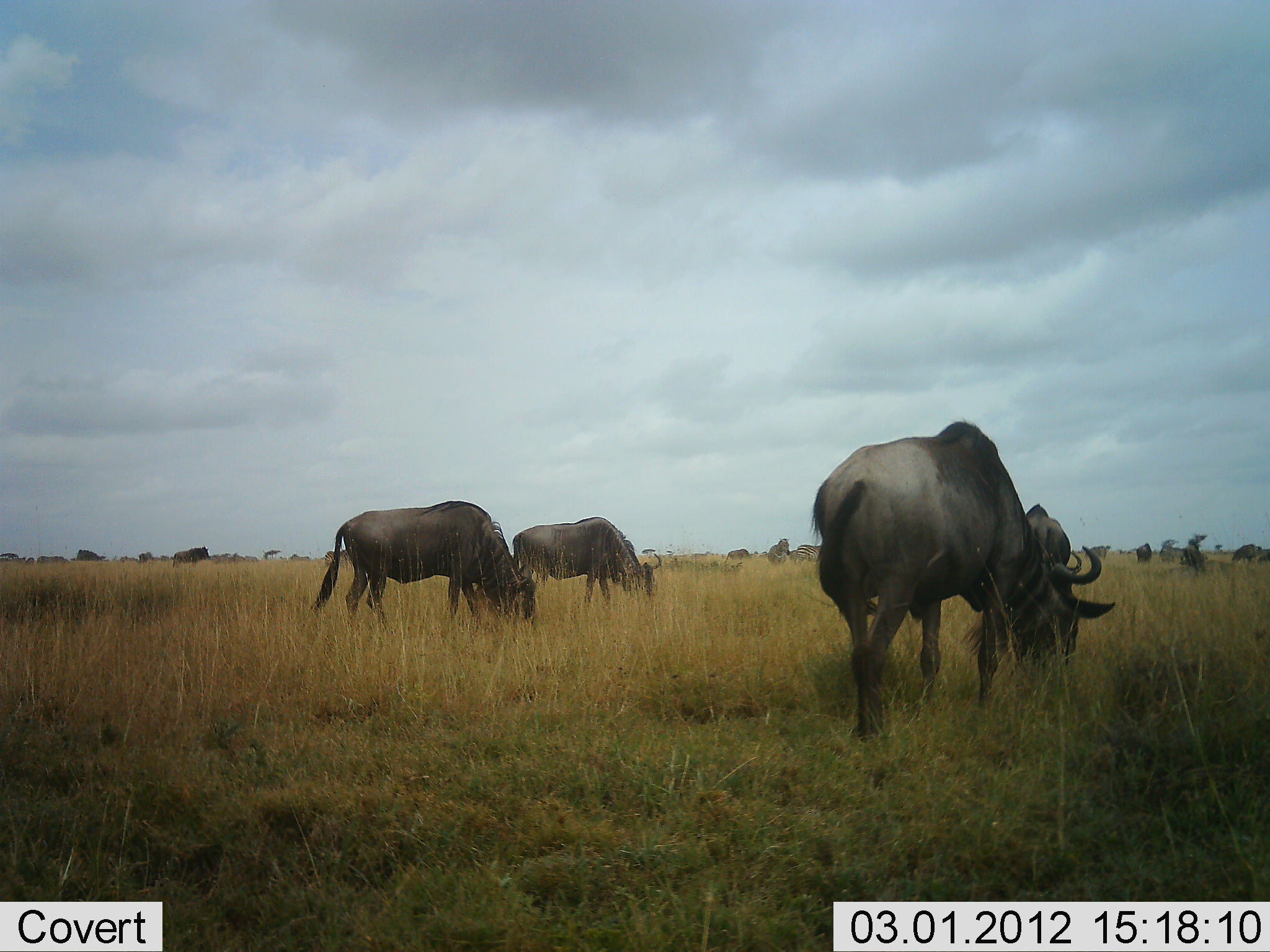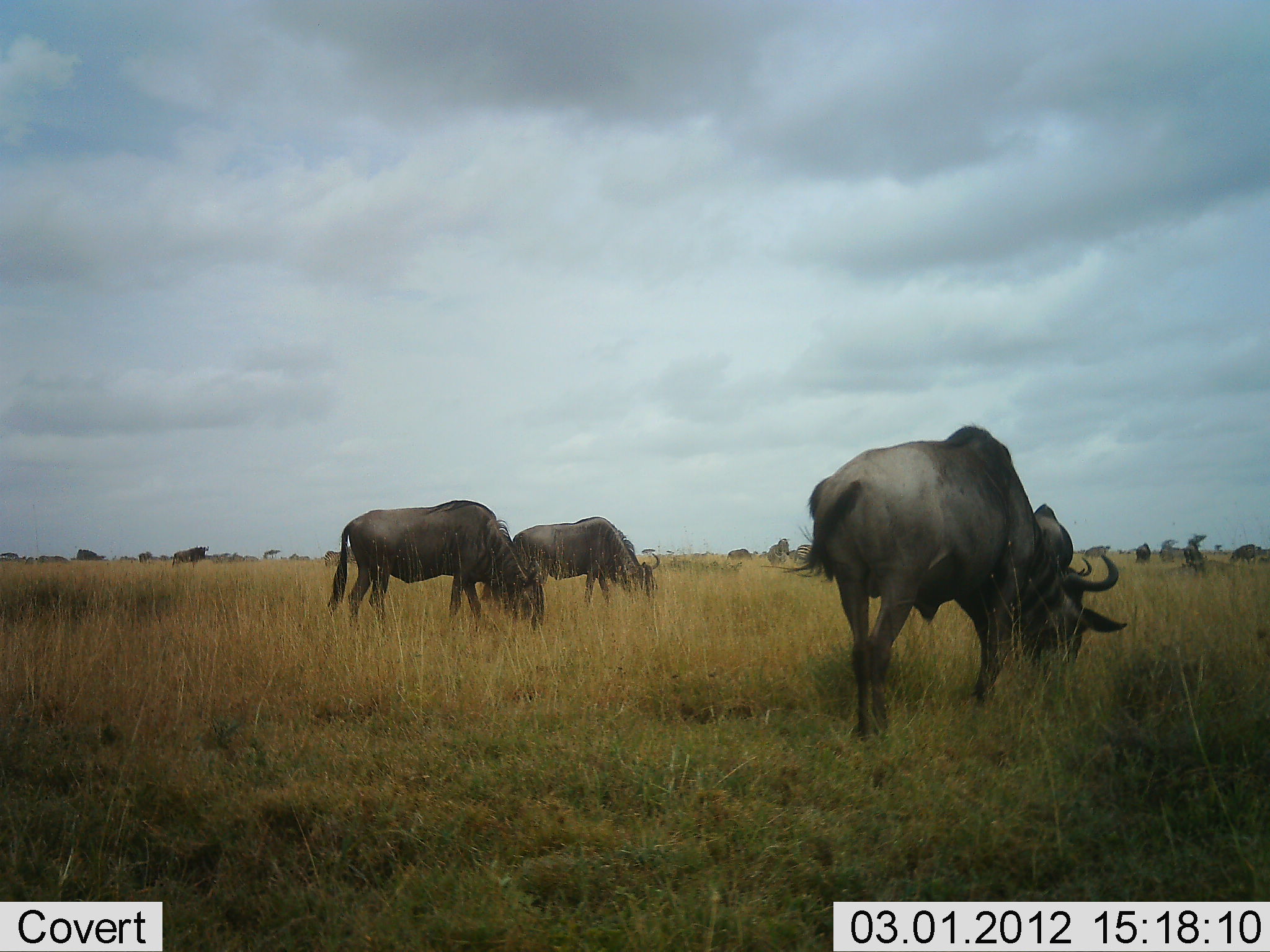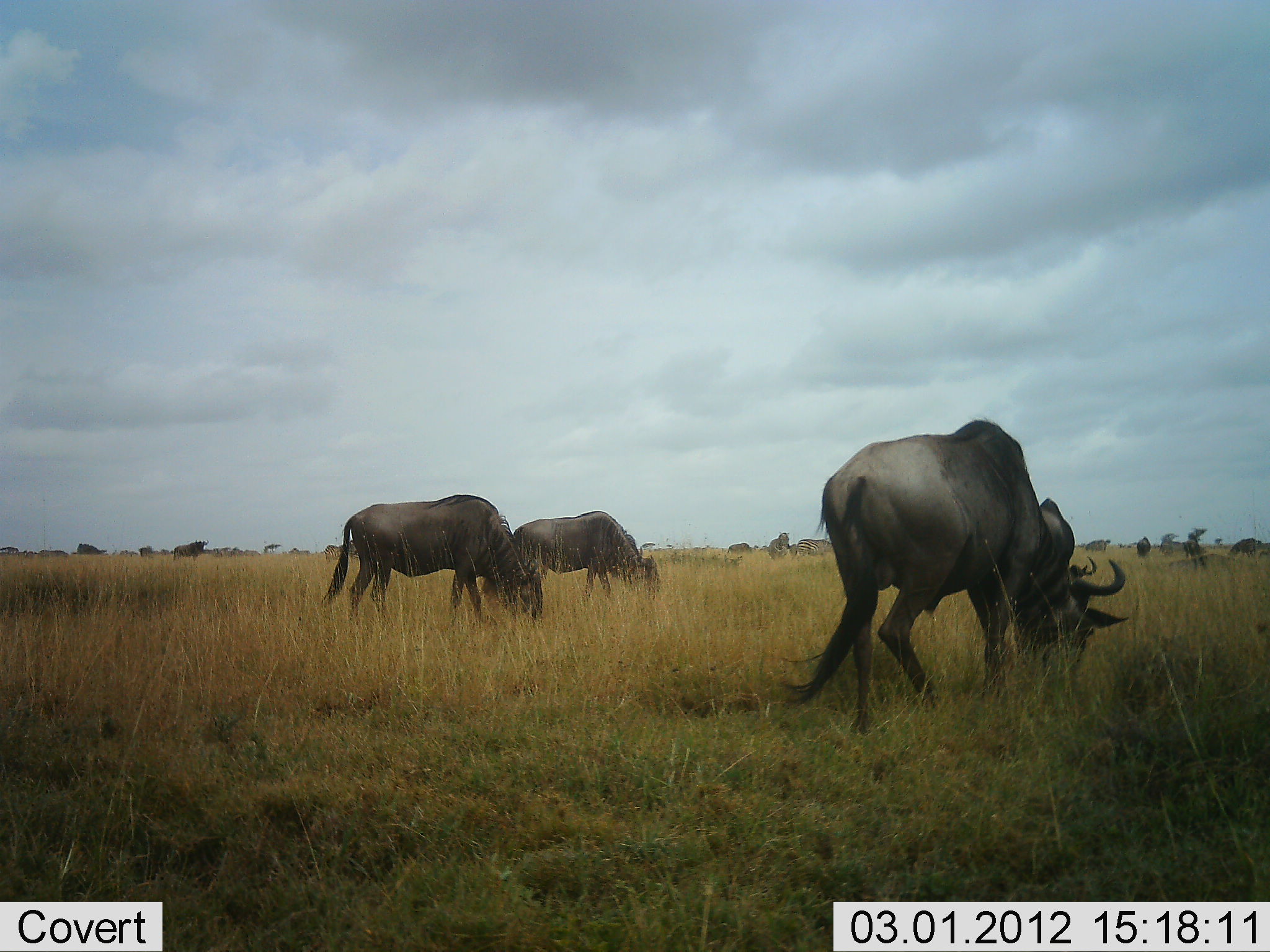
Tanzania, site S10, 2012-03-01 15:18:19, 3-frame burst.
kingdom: Animalia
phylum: Chordata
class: Mammalia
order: Artiodactyla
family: Bovidae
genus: Connochaetes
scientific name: Connochaetes taurinus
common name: blue wildebeest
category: wildebeest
Wildebeest (blue wildebeest) (Connochaetes taurinus), count 4. Behavior (volunteer vote fractions): standing 31%, resting 6%, moving 6%, interacting 0%. Young present (vote fraction): 0%. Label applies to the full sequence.